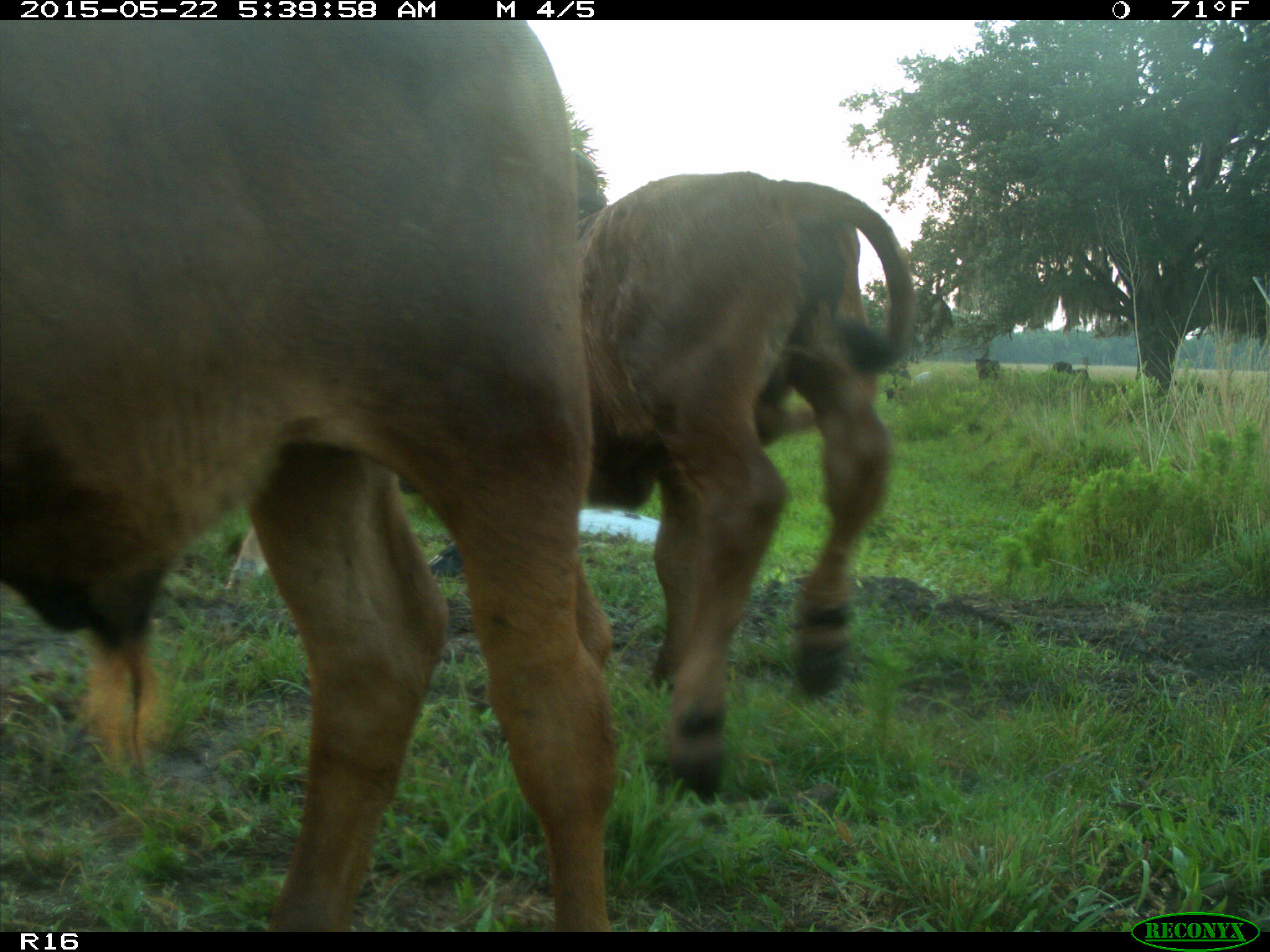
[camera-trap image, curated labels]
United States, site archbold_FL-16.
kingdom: Animalia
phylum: Chordata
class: Mammalia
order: Artiodactyla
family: Bovidae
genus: Bos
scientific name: Bos taurus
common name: domestic cow